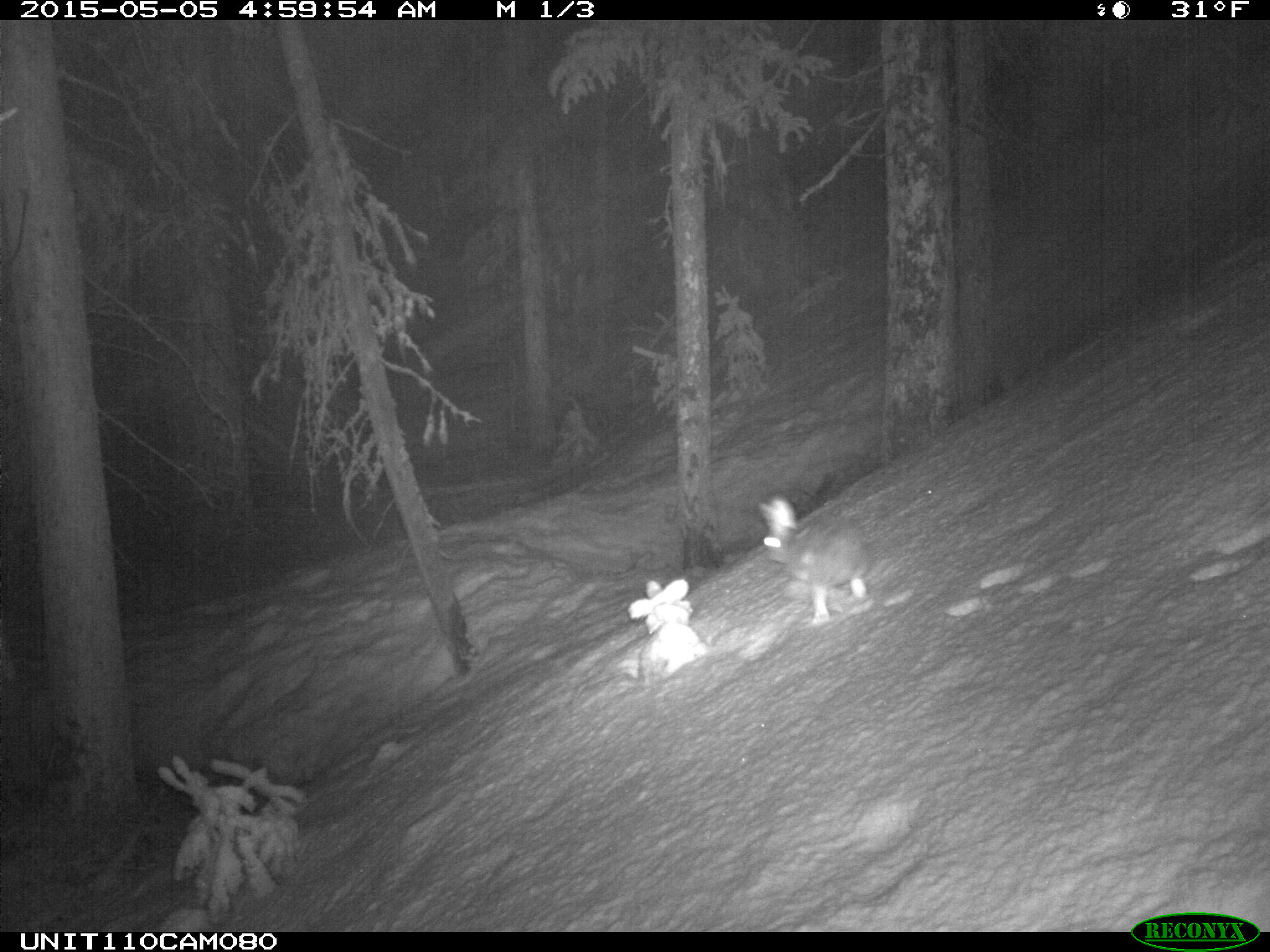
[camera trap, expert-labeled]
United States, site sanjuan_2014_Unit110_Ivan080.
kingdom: Animalia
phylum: Chordata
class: Mammalia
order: Lagomorpha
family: Leporidae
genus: Lepus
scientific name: Lepus americanus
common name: snowshoe hare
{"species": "Lepus americanus (snowshoe hare)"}